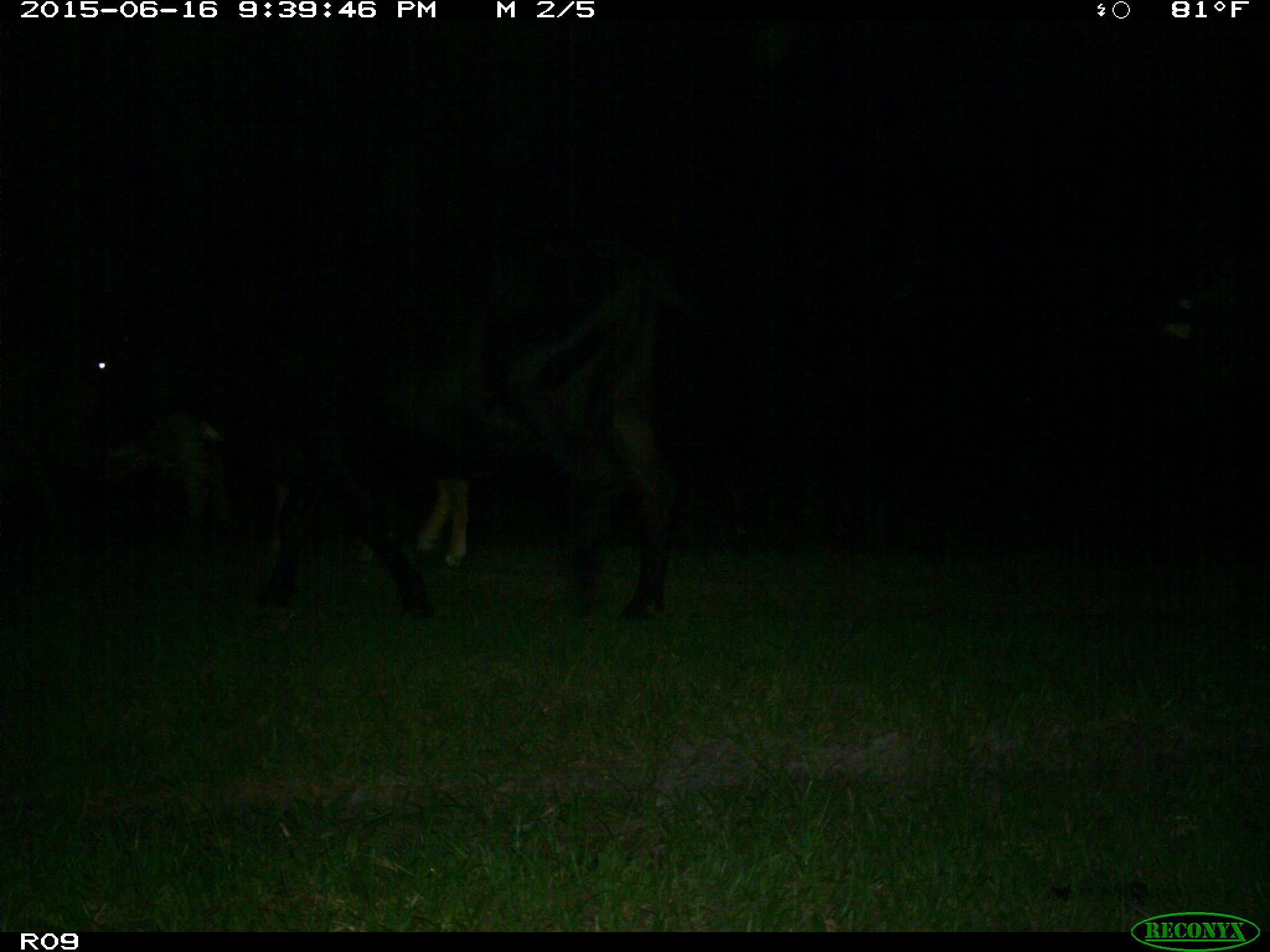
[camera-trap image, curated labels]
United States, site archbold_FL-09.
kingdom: Animalia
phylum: Chordata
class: Mammalia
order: Artiodactyla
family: Bovidae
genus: Bos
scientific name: Bos taurus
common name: domestic cow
Bos taurus (domestic cow).